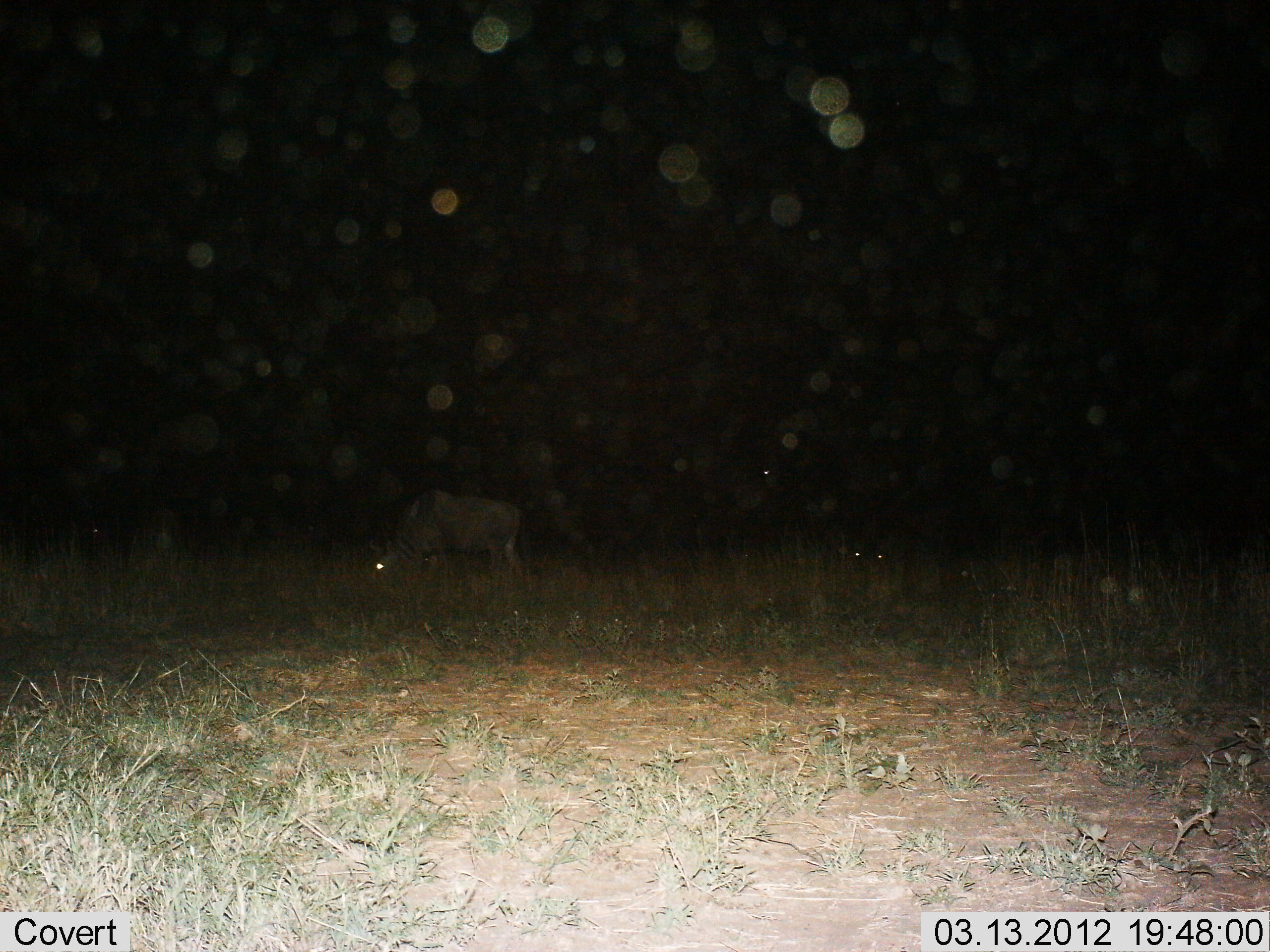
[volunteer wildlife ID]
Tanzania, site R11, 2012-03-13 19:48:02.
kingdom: Animalia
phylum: Chordata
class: Mammalia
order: Artiodactyla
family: Bovidae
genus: Connochaetes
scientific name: Connochaetes taurinus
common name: blue wildebeest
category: wildebeest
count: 1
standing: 39%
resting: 4%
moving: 0%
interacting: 0%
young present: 0%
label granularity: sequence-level